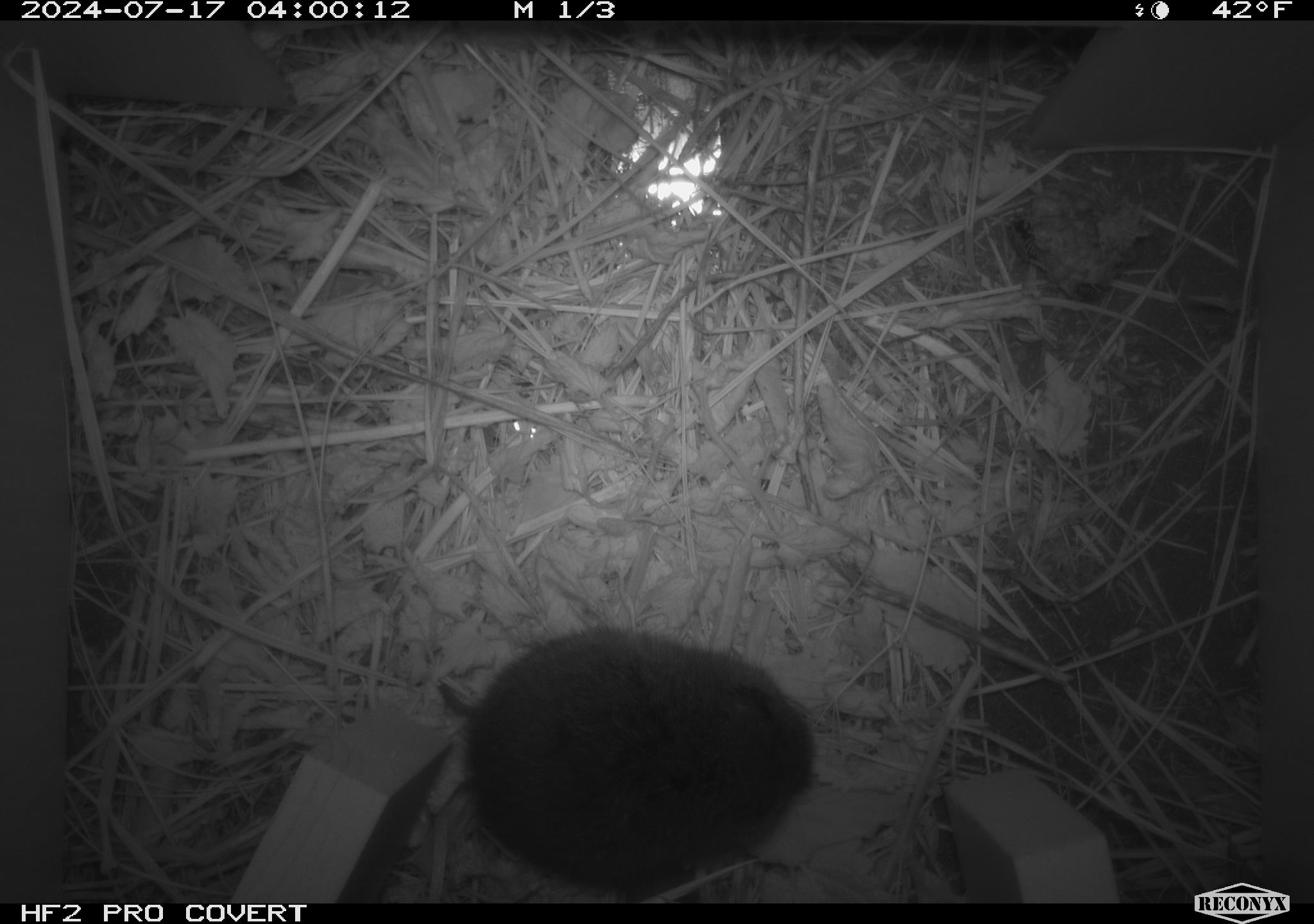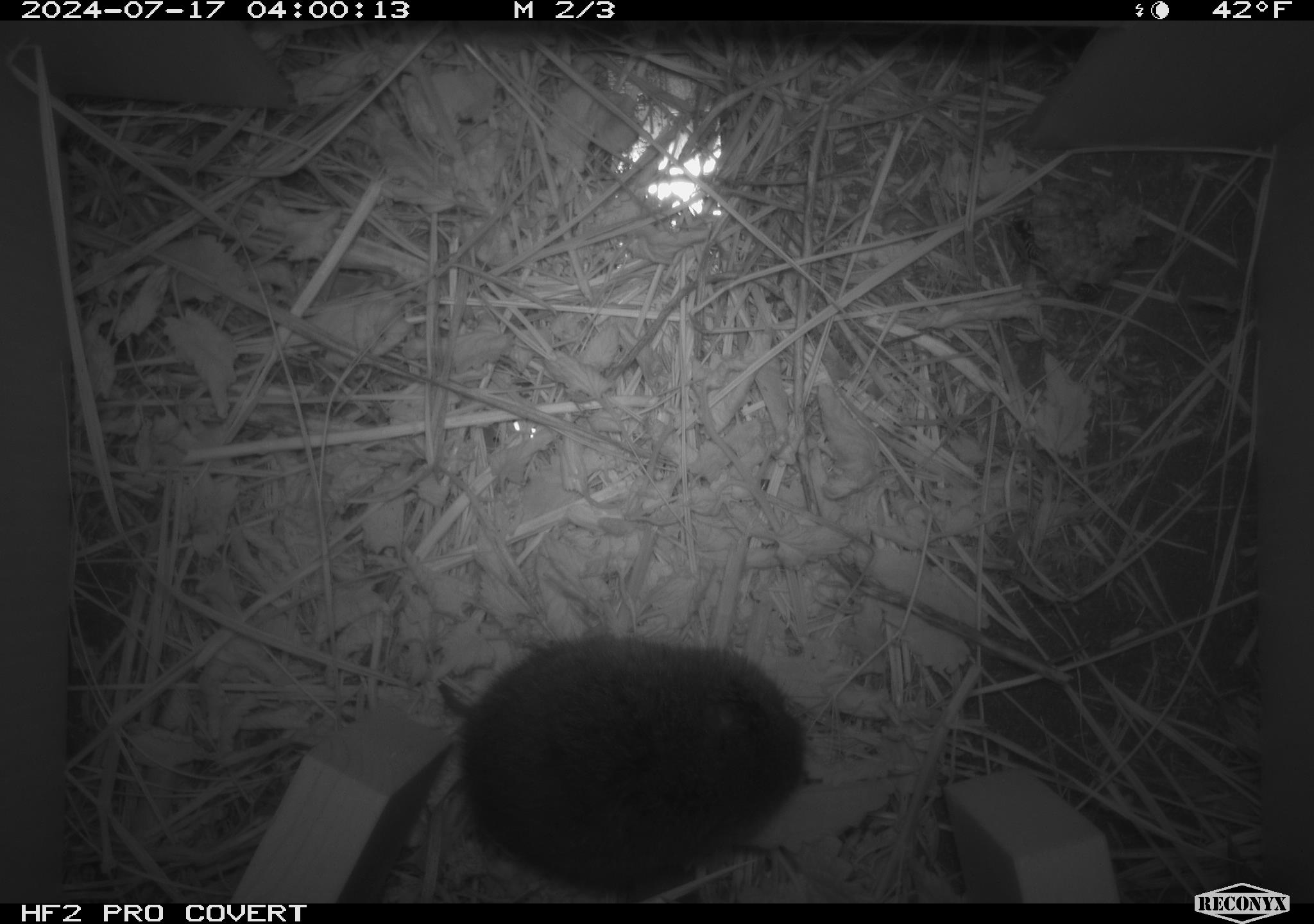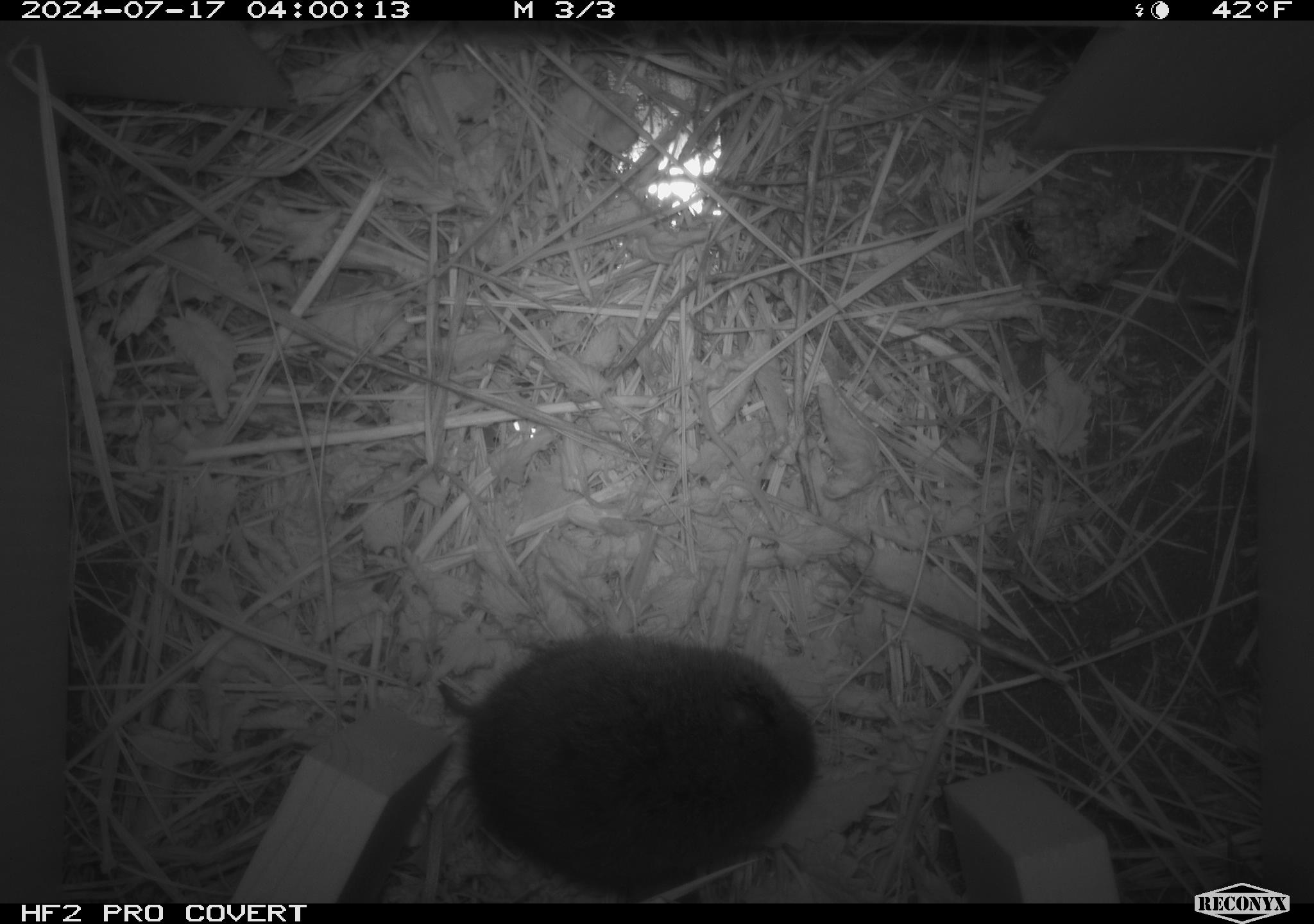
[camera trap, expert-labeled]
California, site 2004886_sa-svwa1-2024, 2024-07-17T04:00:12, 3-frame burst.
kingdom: Animalia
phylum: Arthropoda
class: Insecta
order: Hymenoptera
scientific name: Hymenoptera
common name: ants, bees, wasps, and sawflies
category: hymenoptera order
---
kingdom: Animalia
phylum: Chordata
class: Mammalia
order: Rodentia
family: Cricetidae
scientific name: Arvicolinae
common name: voles, lemmings, and muskrats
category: arvicolinae subfamily